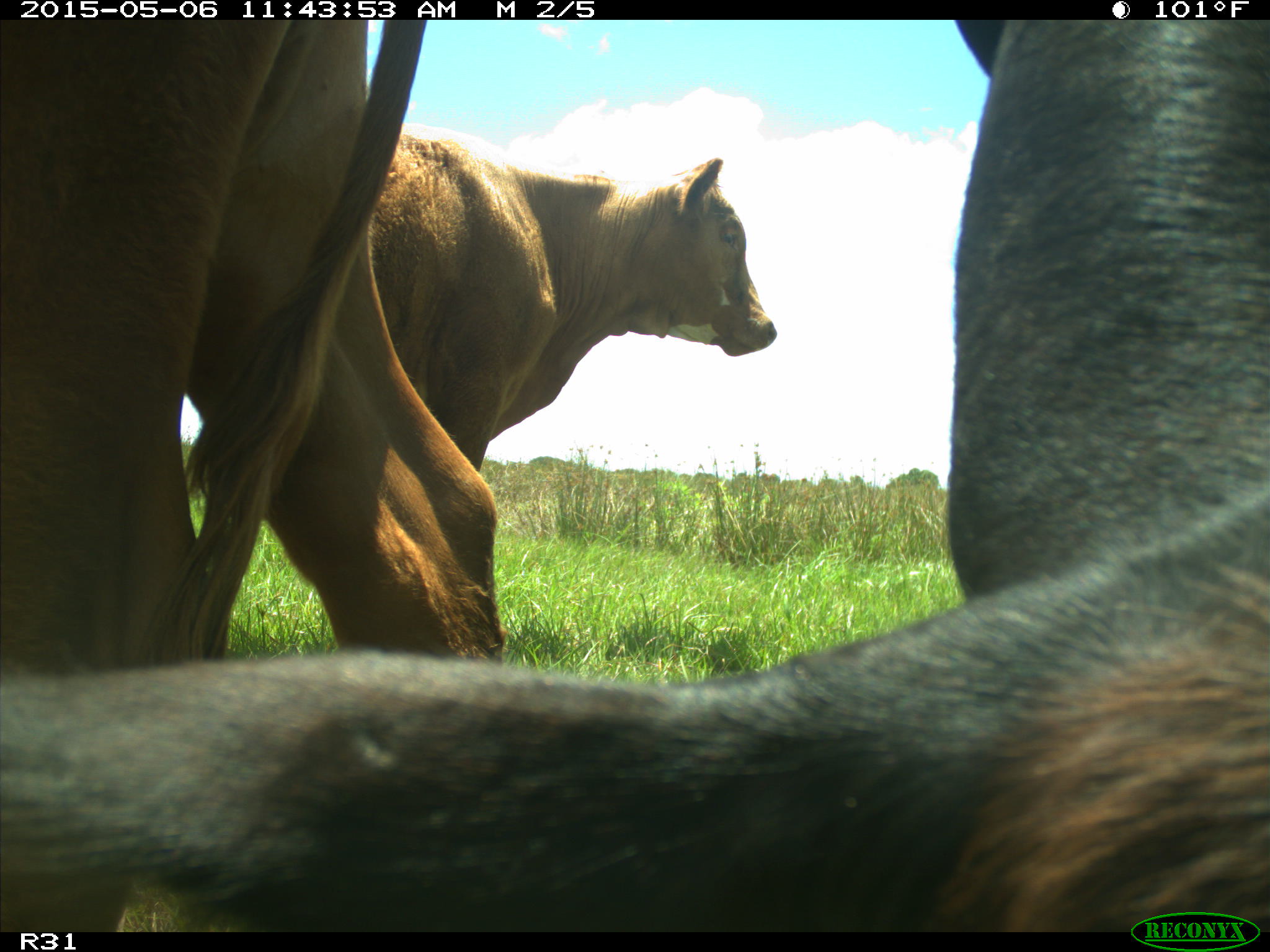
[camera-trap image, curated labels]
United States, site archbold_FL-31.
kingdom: Animalia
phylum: Chordata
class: Mammalia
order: Artiodactyla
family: Bovidae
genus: Bos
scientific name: Bos taurus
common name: domestic cow